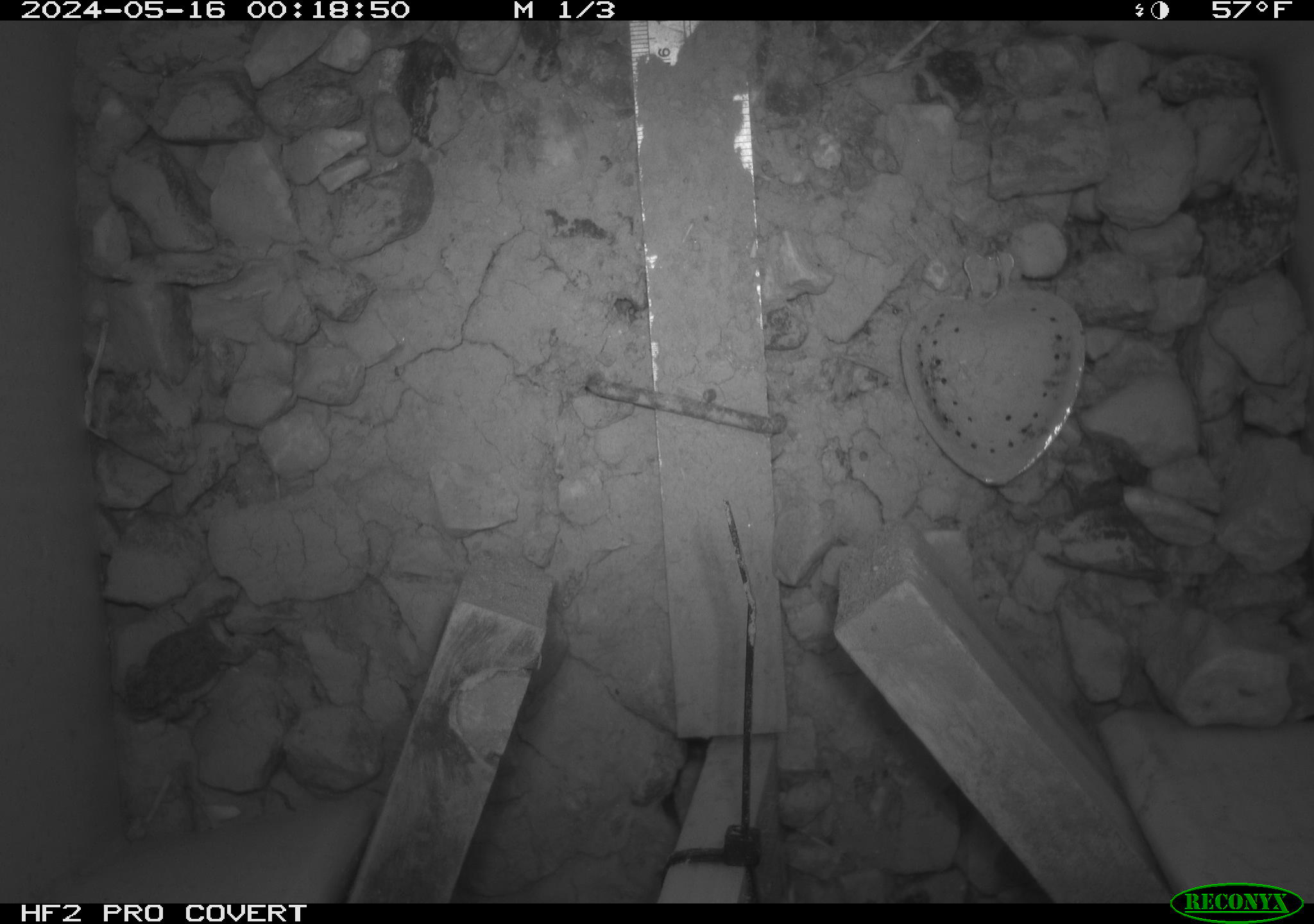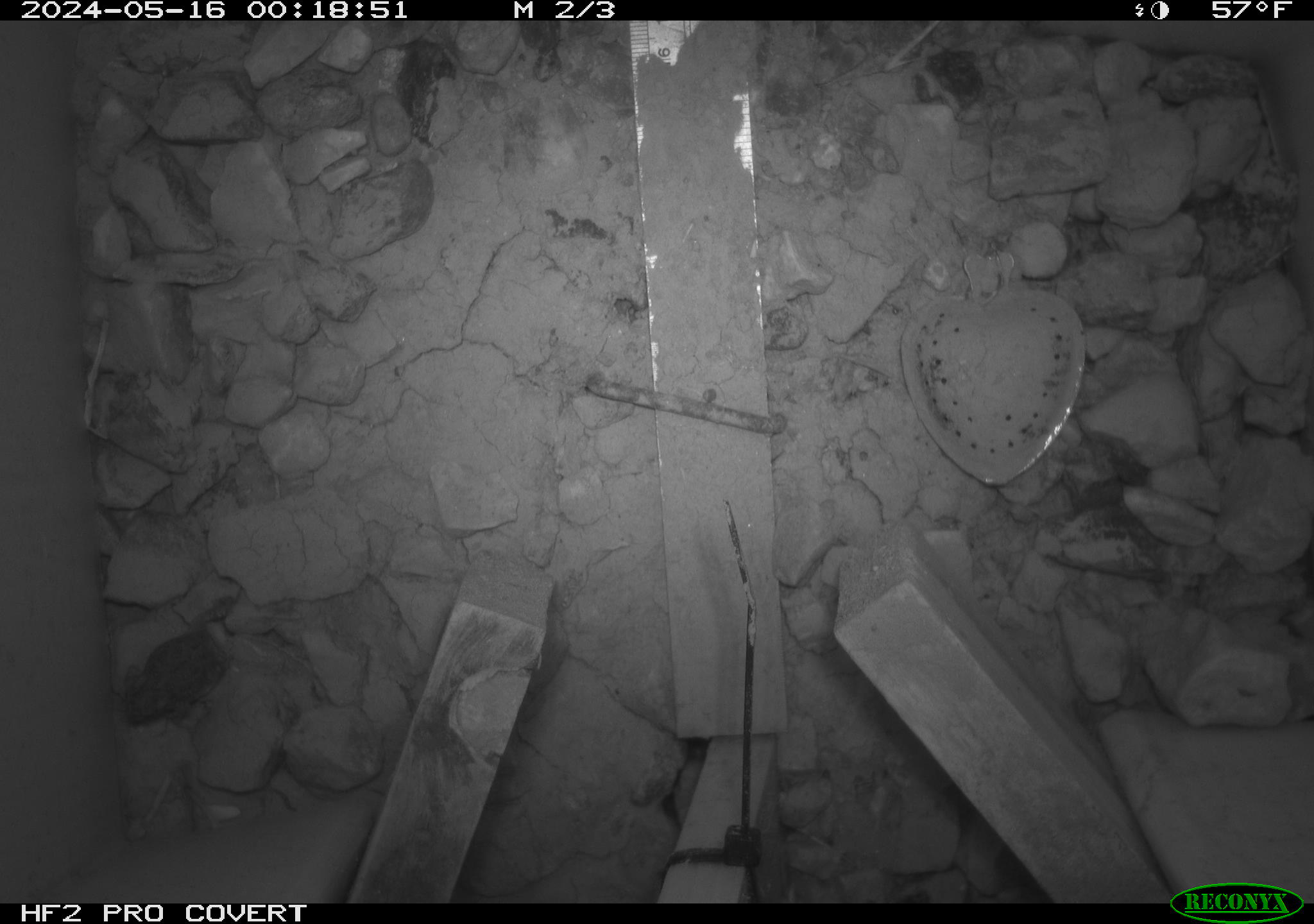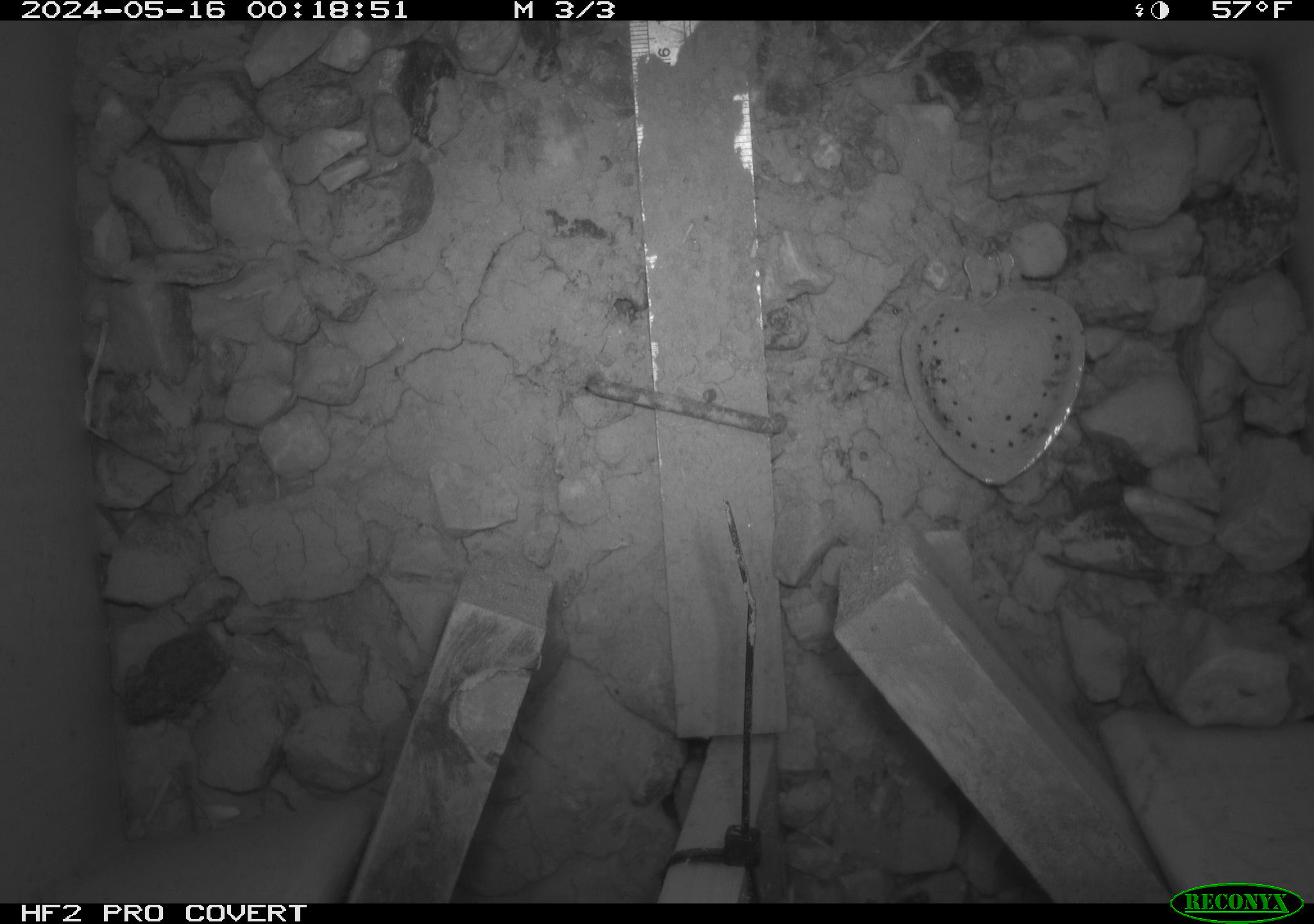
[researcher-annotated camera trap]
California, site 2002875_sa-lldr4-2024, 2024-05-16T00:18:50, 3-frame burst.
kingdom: Animalia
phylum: Chordata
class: Amphibia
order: Anura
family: Bufonidae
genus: Anaxyrus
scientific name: Anaxyrus boreas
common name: western toad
Western toad (Anaxyrus boreas).